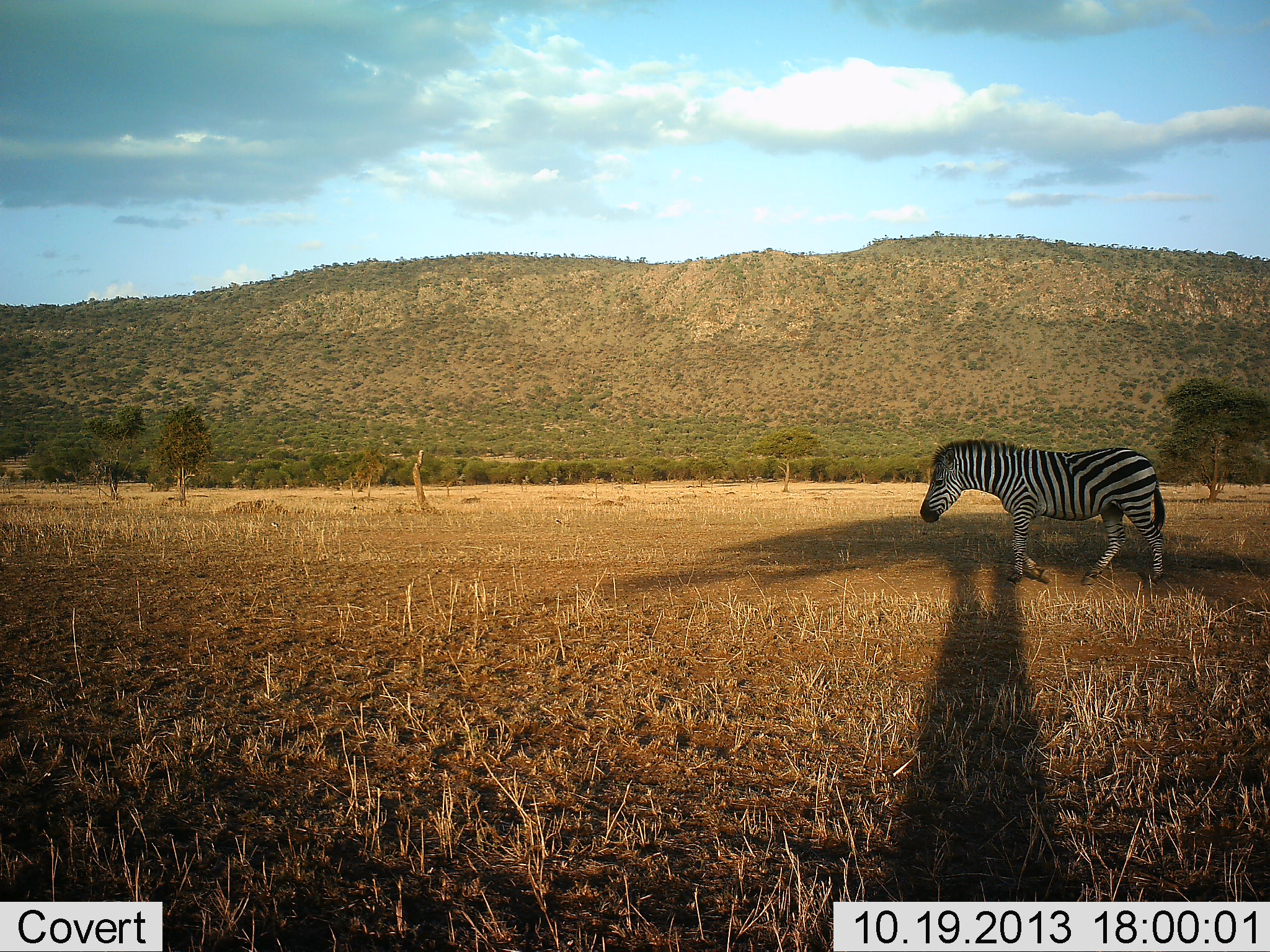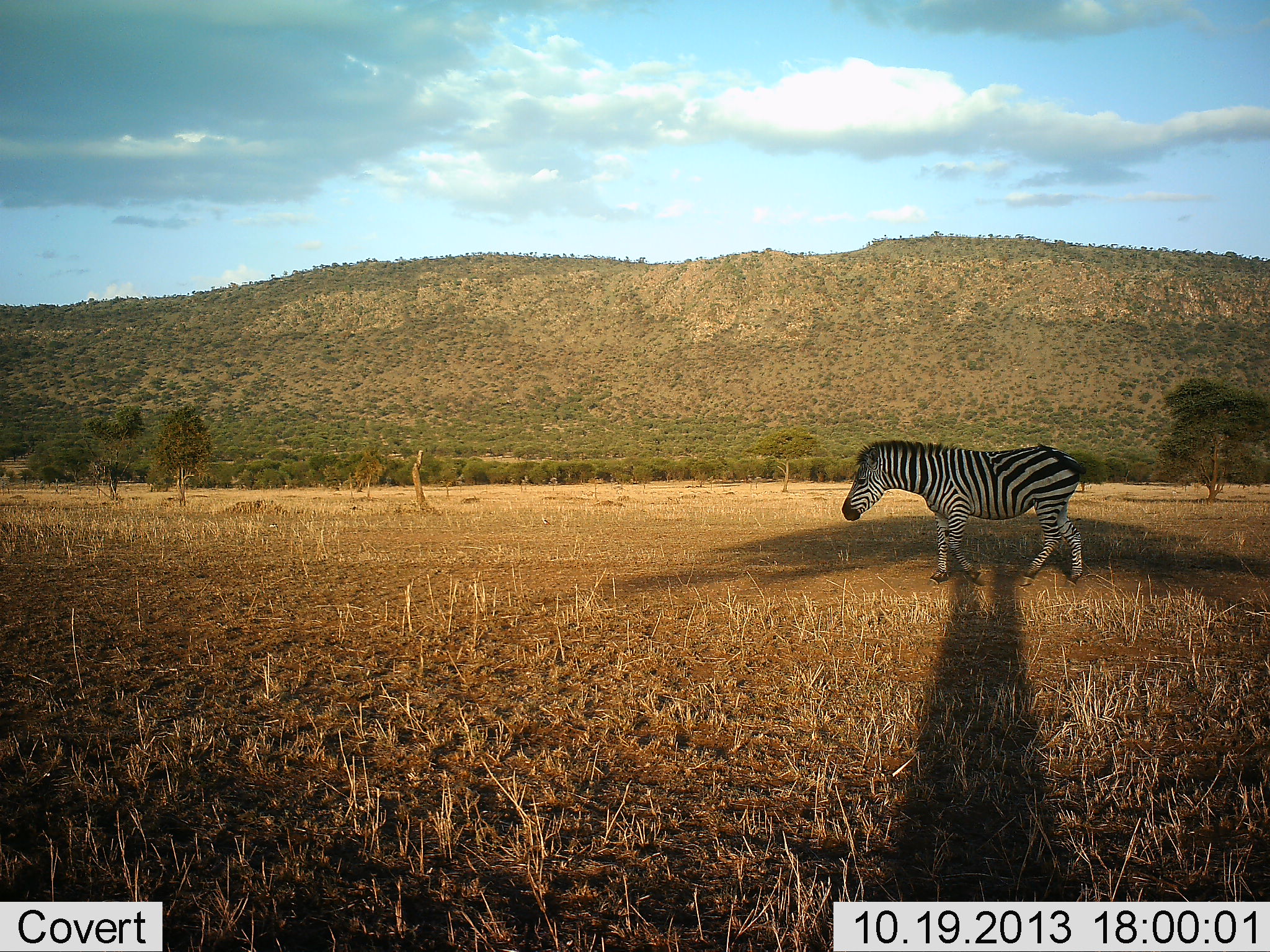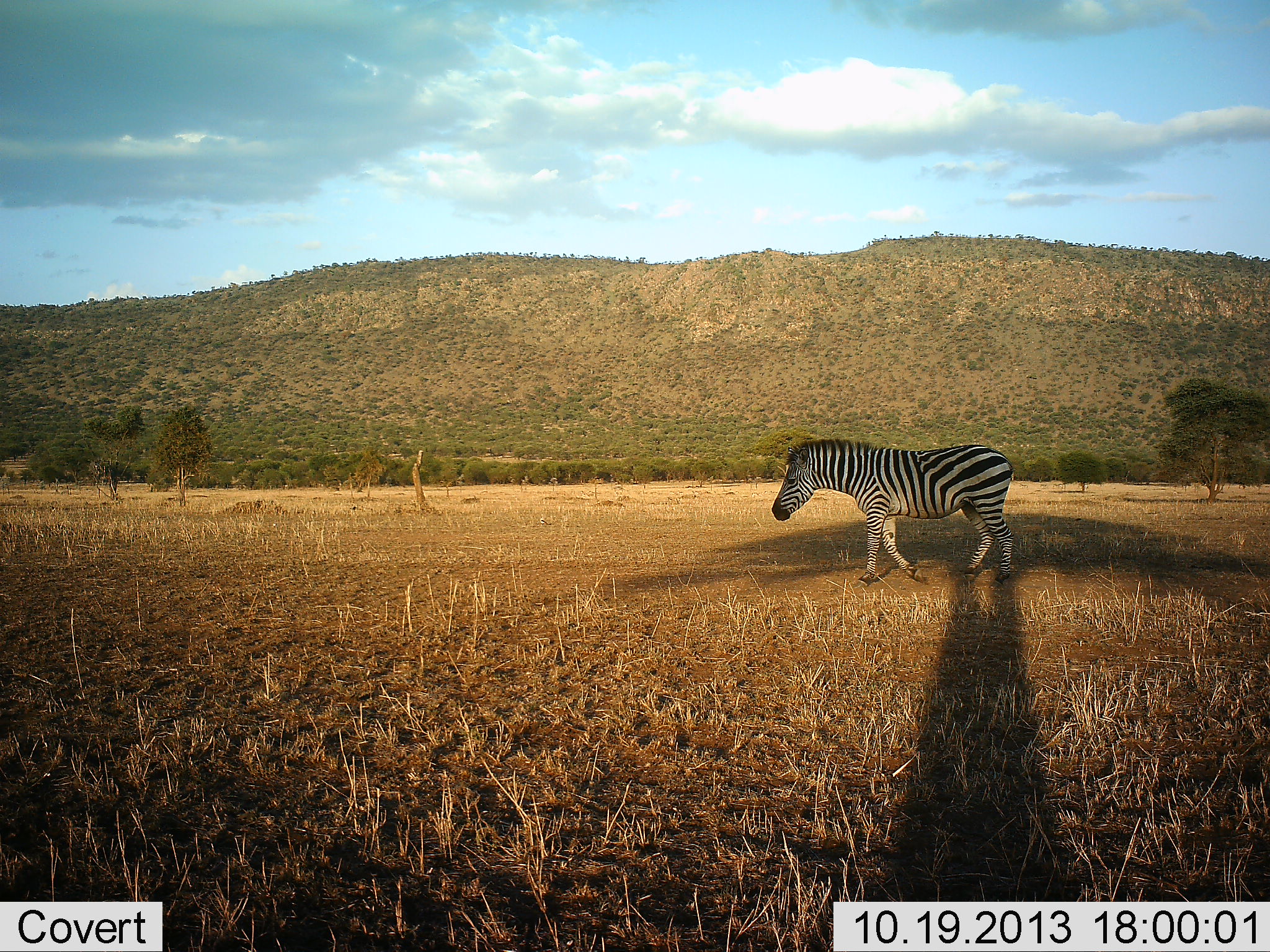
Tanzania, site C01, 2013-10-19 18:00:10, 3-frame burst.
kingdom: Animalia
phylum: Chordata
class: Mammalia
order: Perissodactyla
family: Equidae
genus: Equus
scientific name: Equus quagga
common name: plains zebra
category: zebra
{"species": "zebra (plains zebra) (Equus quagga)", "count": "1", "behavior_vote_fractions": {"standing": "10%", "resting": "0%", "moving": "90%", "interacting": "0%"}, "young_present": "0%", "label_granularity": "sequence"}